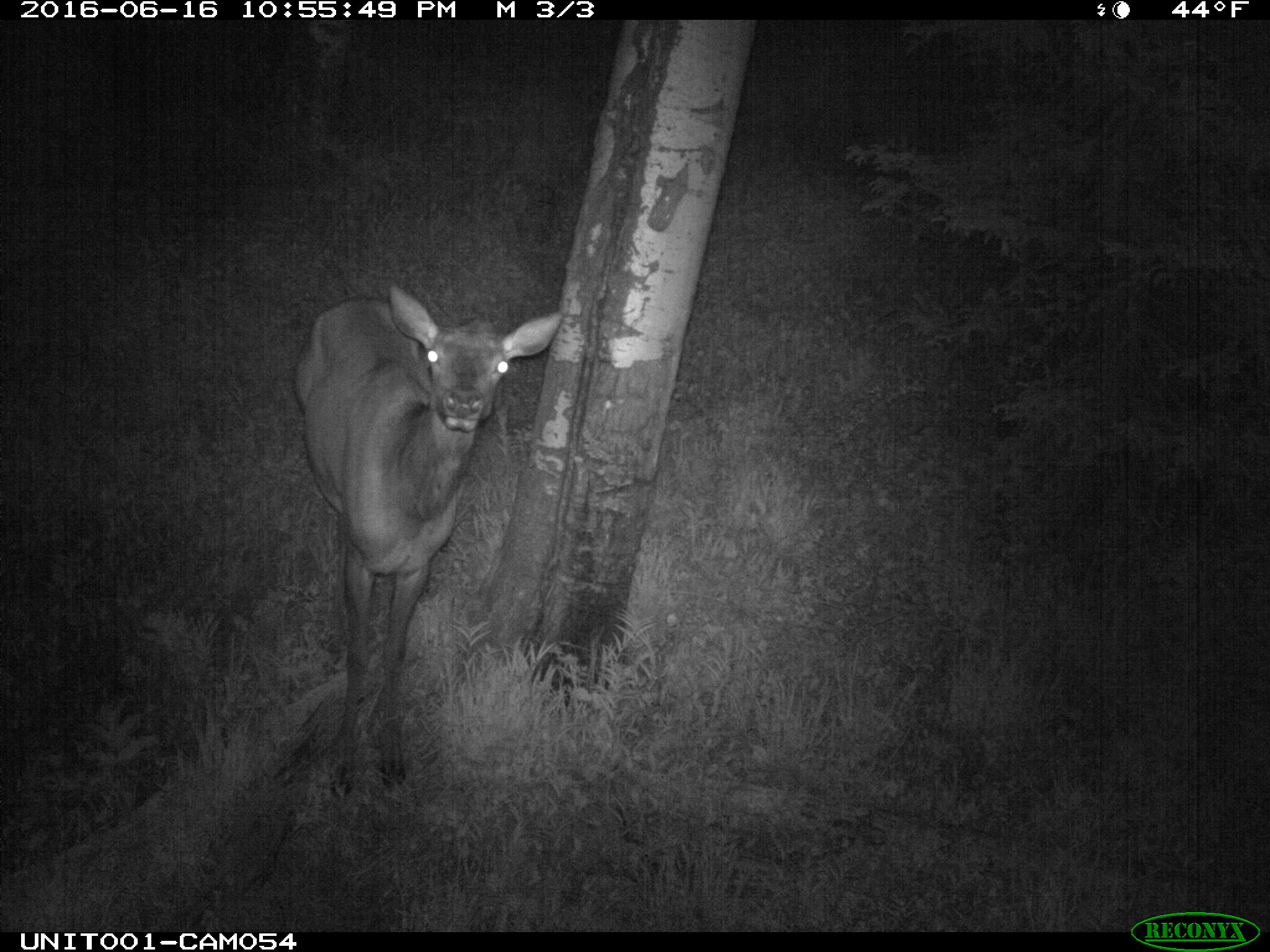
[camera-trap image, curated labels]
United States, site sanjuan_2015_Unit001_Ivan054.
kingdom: Animalia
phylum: Chordata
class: Mammalia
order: Artiodactyla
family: Cervidae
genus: Cervus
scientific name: Cervus elaphus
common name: red deer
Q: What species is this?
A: Cervus elaphus (red deer).